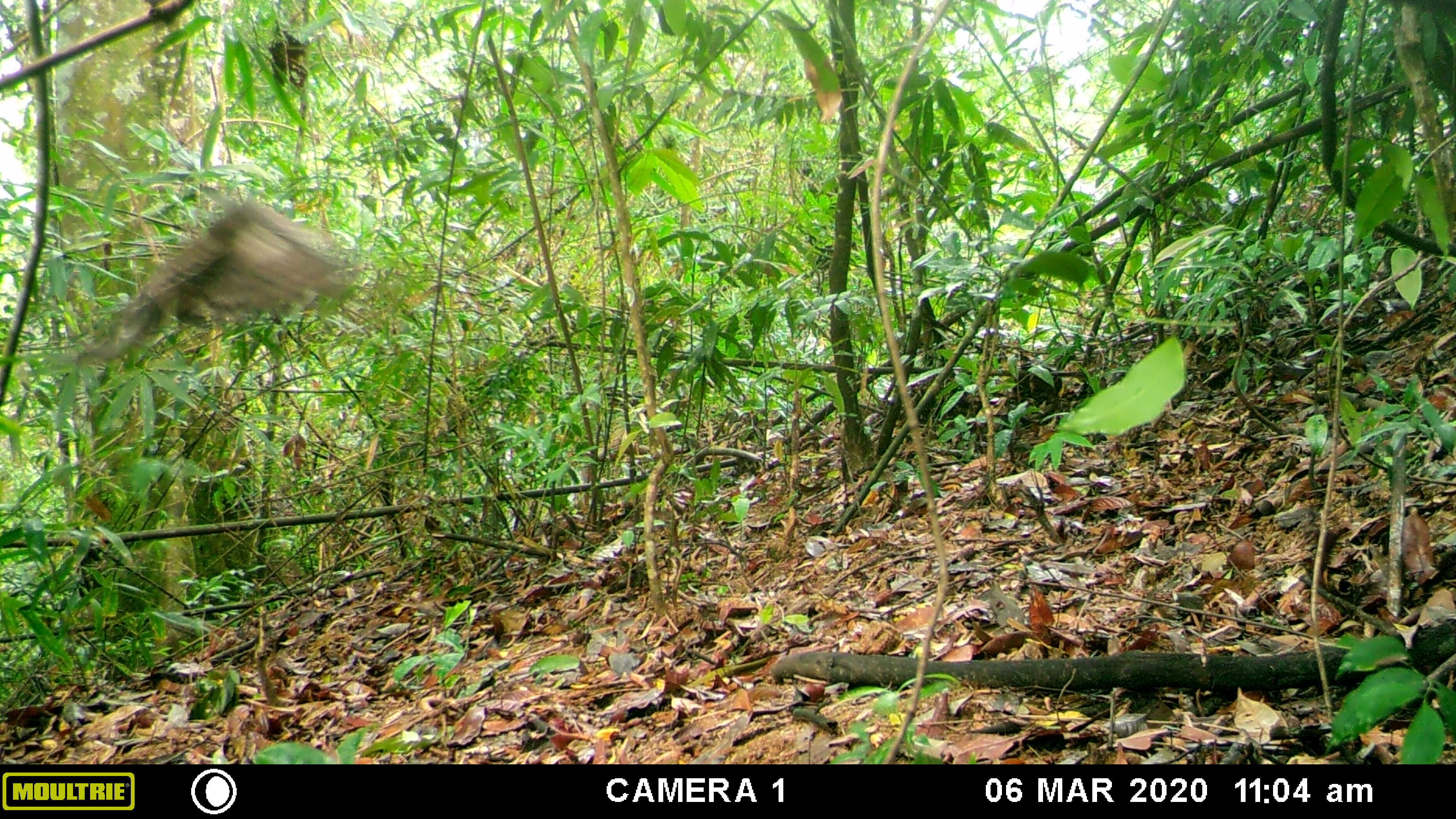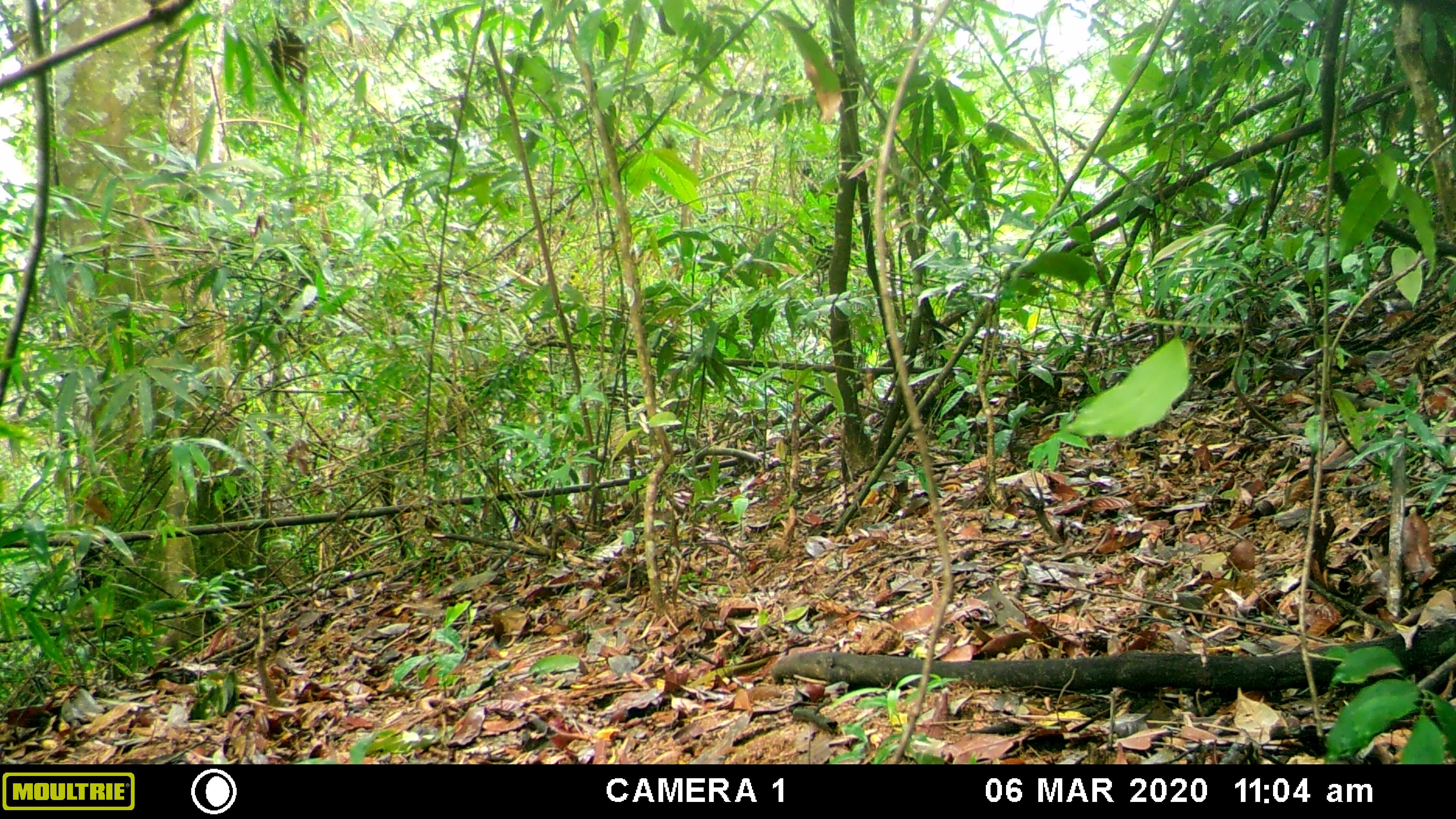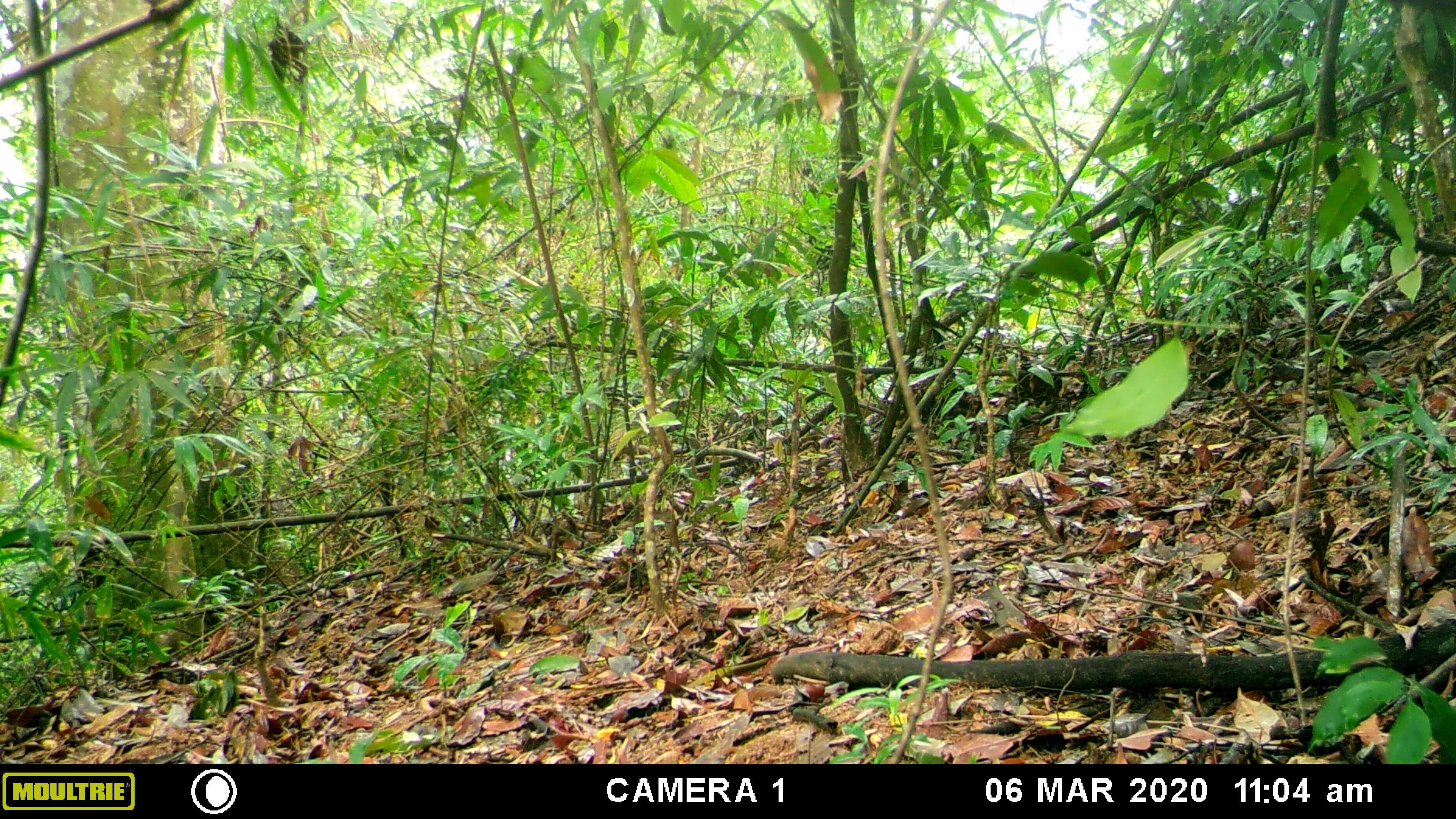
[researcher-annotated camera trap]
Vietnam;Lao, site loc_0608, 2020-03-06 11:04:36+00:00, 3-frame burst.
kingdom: Animalia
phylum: Chordata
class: Aves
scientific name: Aves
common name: bird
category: unidentified bird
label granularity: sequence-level